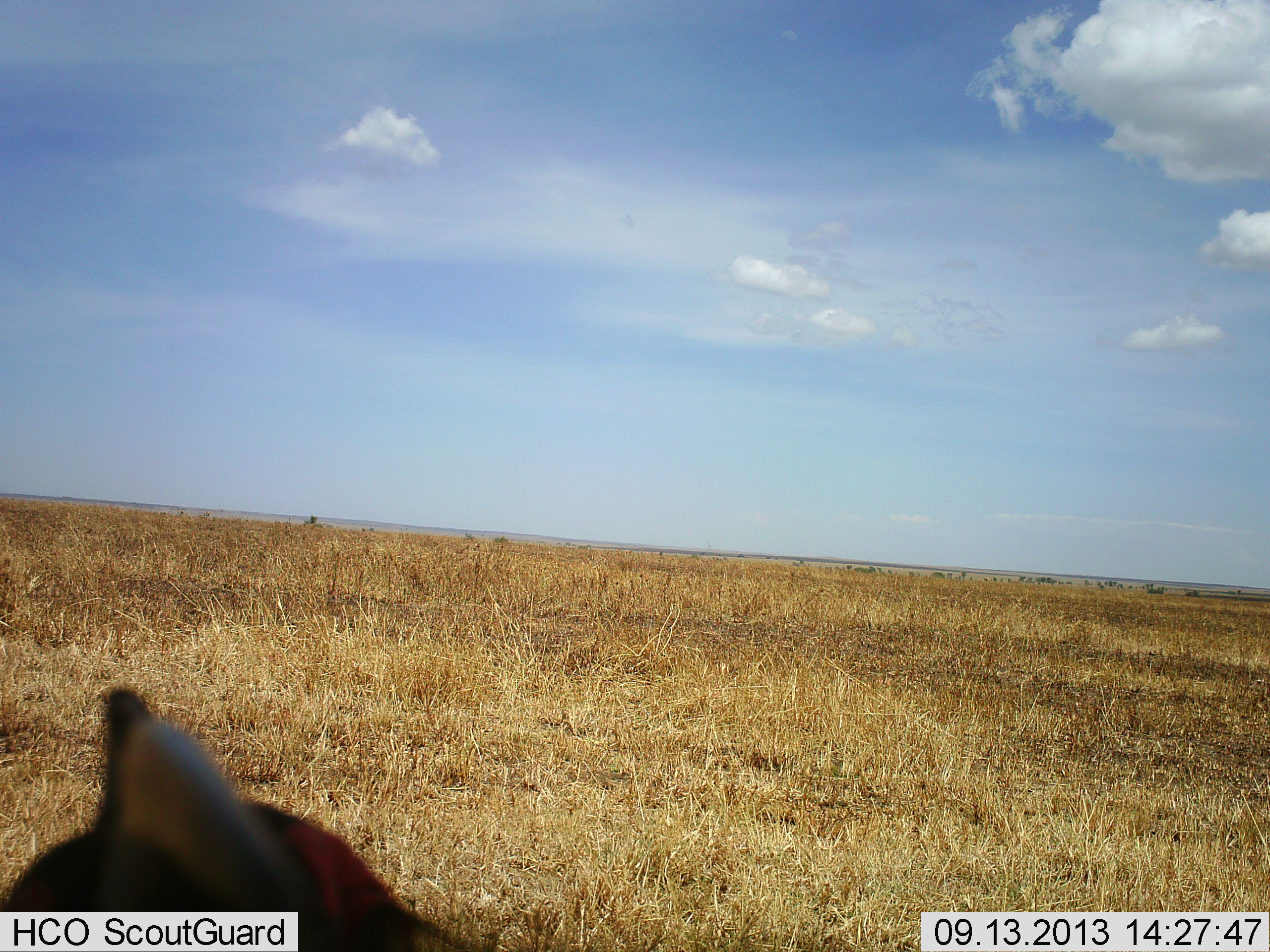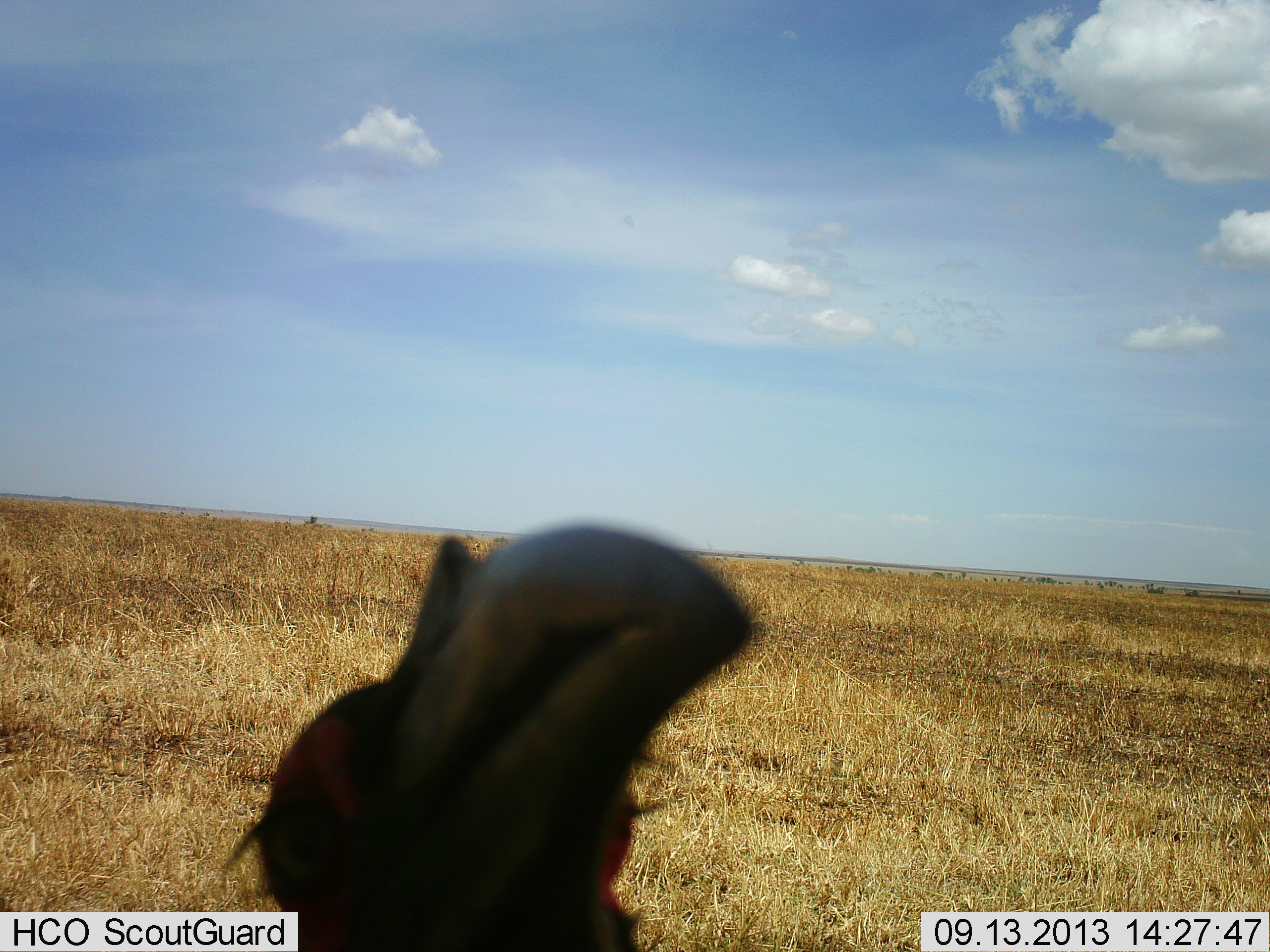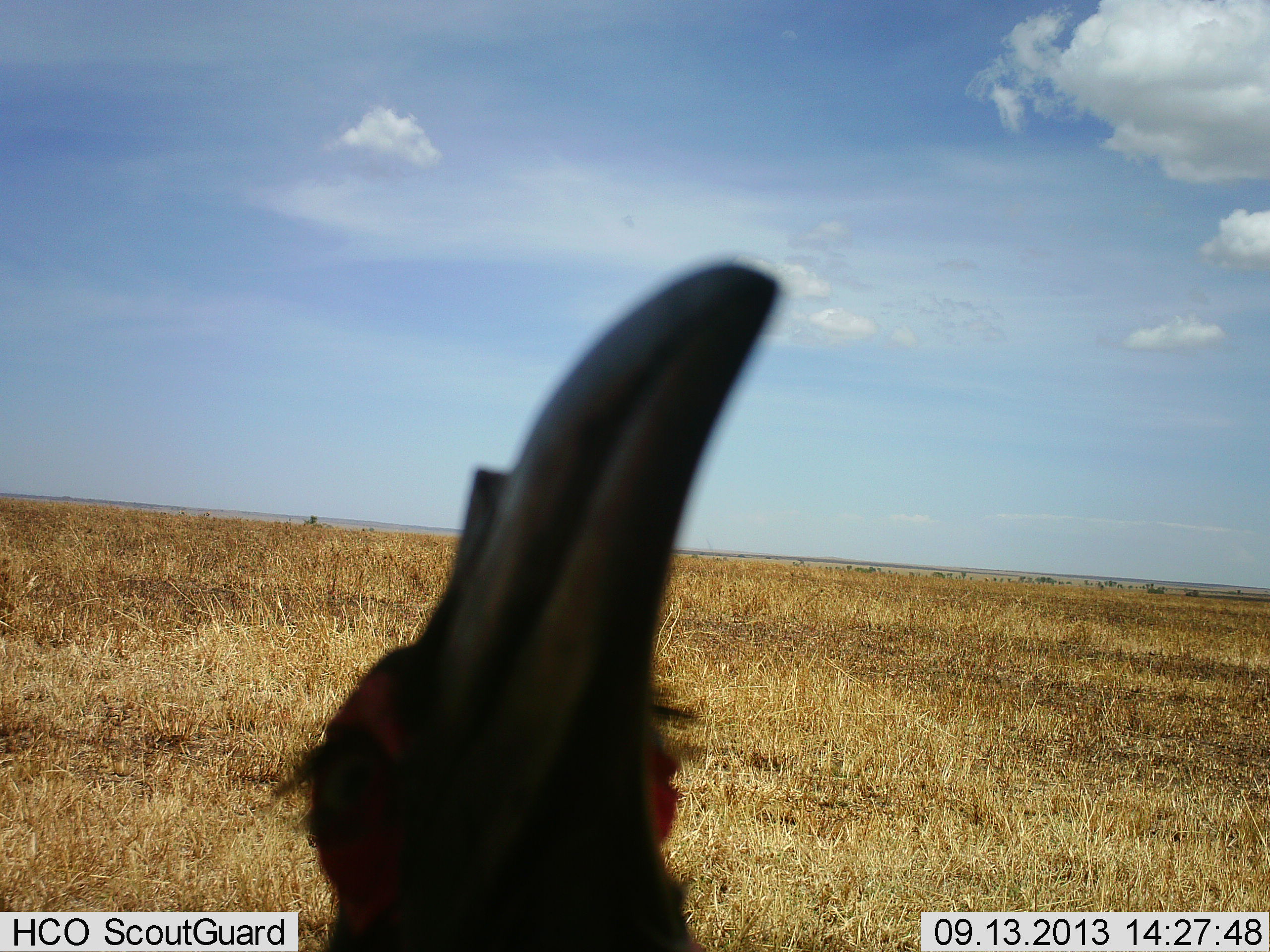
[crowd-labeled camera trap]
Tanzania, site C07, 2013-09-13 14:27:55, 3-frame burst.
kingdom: Animalia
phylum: Chordata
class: Aves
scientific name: Aves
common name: bird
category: otherbird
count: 1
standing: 60%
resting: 10%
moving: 10%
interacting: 20%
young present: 0%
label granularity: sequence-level